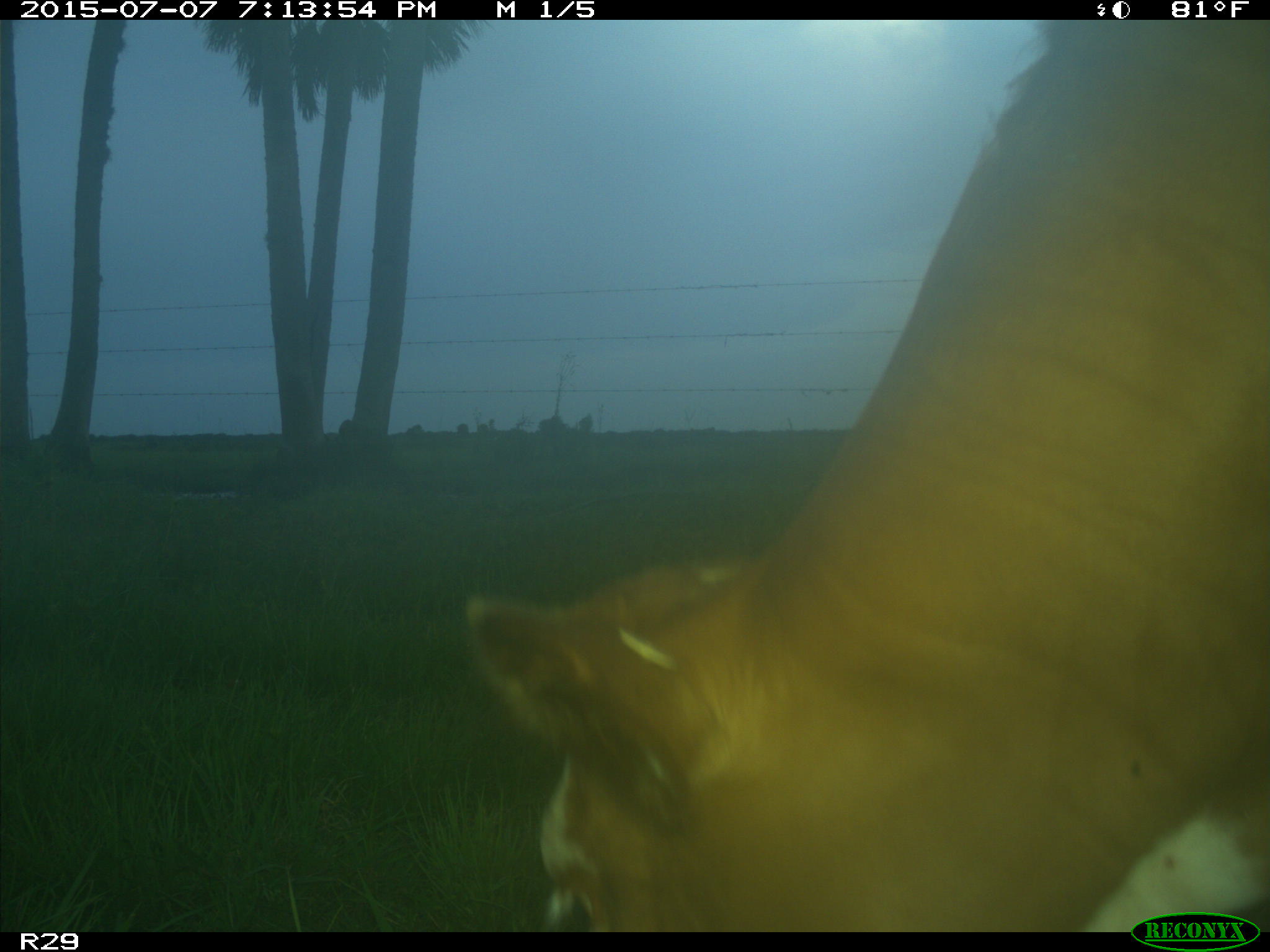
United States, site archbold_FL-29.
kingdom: Animalia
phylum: Chordata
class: Mammalia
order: Artiodactyla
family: Bovidae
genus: Bos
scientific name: Bos taurus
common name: domestic cow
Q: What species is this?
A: Bos taurus (domestic cow).